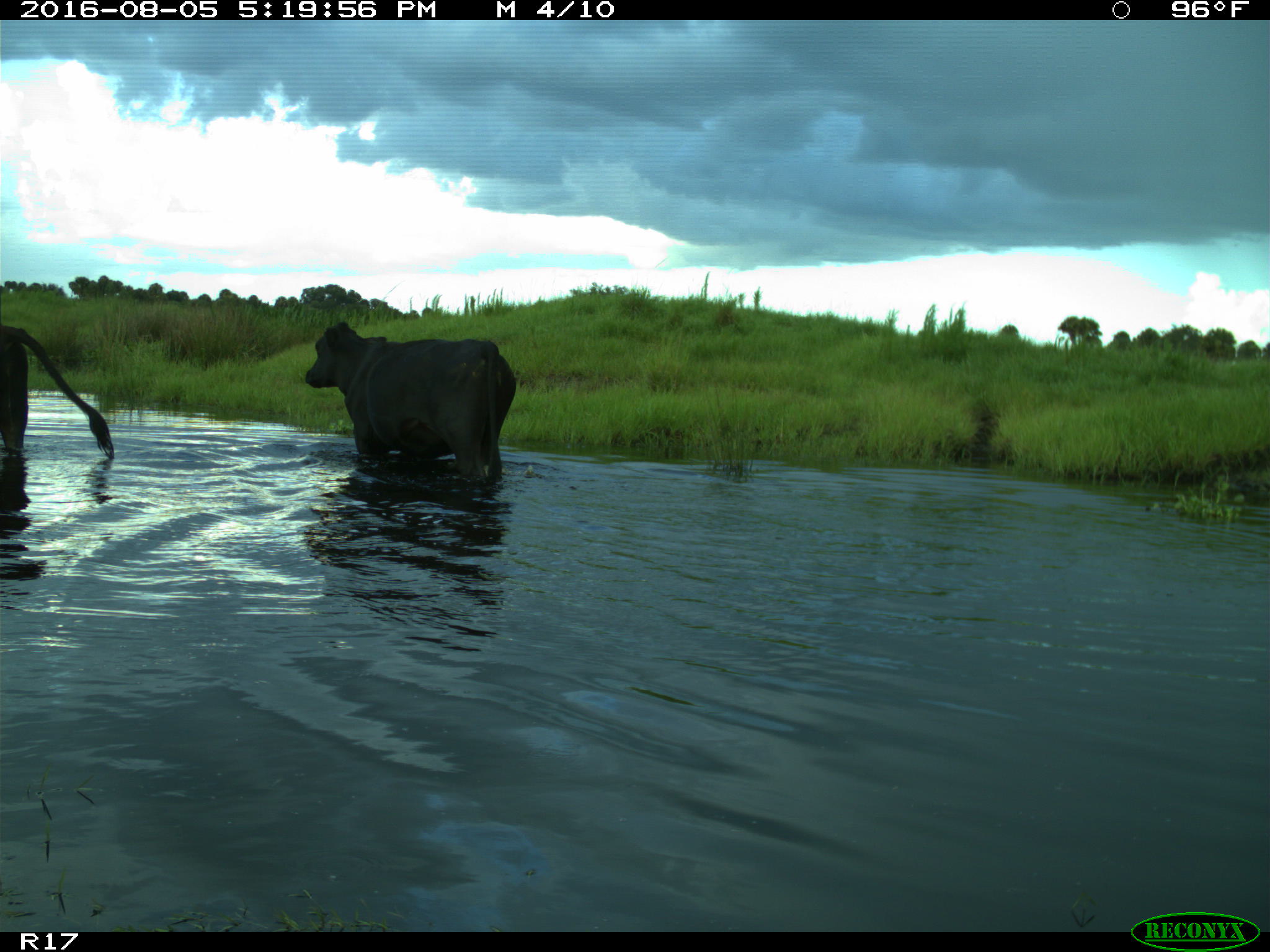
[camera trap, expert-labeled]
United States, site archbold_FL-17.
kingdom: Animalia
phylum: Chordata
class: Mammalia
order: Artiodactyla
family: Bovidae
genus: Bos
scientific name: Bos taurus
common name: domestic cow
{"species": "Bos taurus (domestic cow)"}